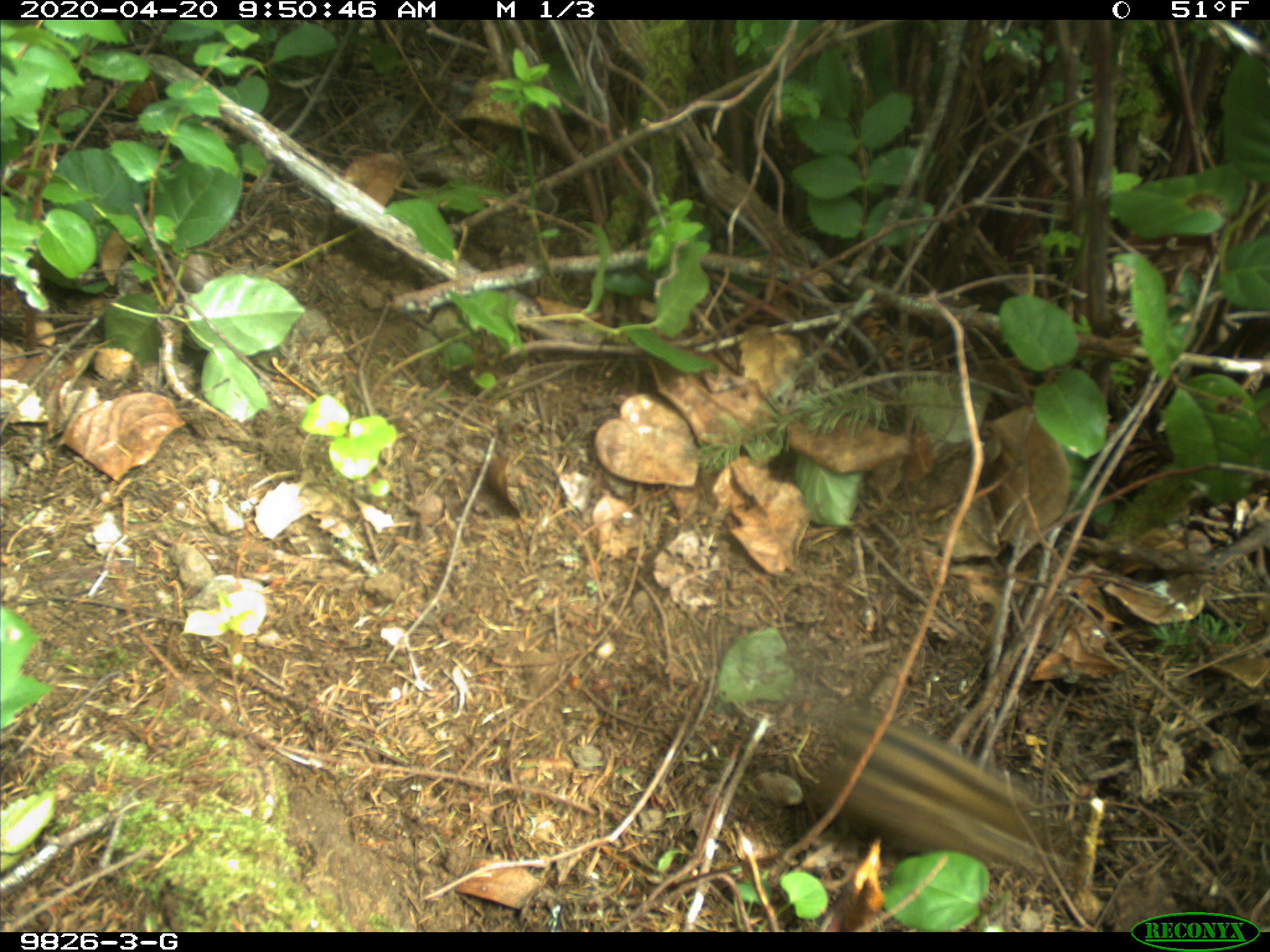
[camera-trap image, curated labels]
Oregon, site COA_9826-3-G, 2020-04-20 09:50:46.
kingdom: Animalia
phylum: Chordata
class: Mammalia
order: Rodentia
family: Sciuridae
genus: Neotamias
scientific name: Neotamias townsendii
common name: townsend's chipmunk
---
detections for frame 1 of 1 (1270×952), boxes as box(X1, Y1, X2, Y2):
townsend's chipmunk: box(807, 699, 1061, 886)